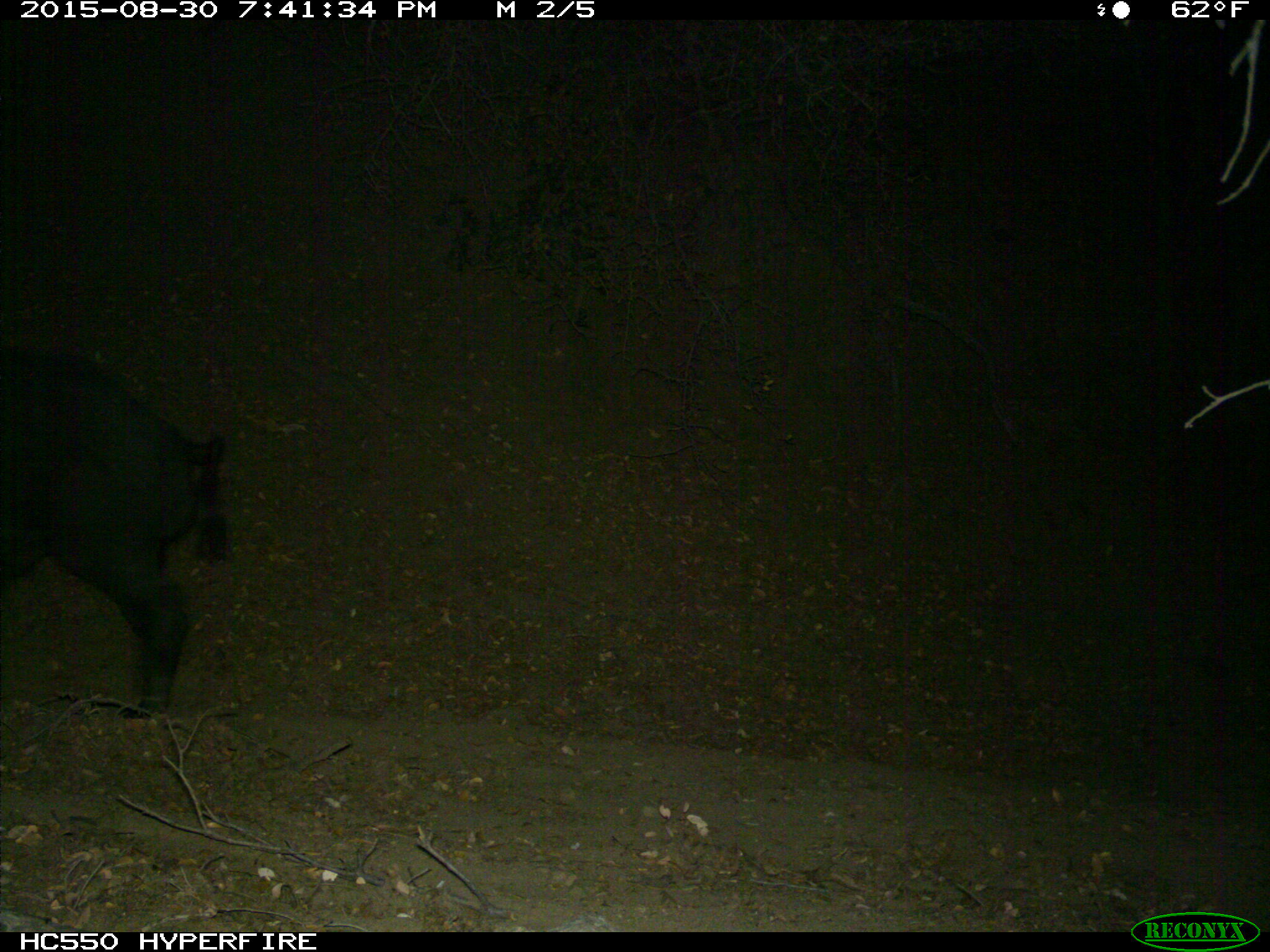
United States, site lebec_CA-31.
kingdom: Animalia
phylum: Chordata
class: Mammalia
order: Artiodactyla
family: Suidae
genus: Sus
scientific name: Sus scrofa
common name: wild boar